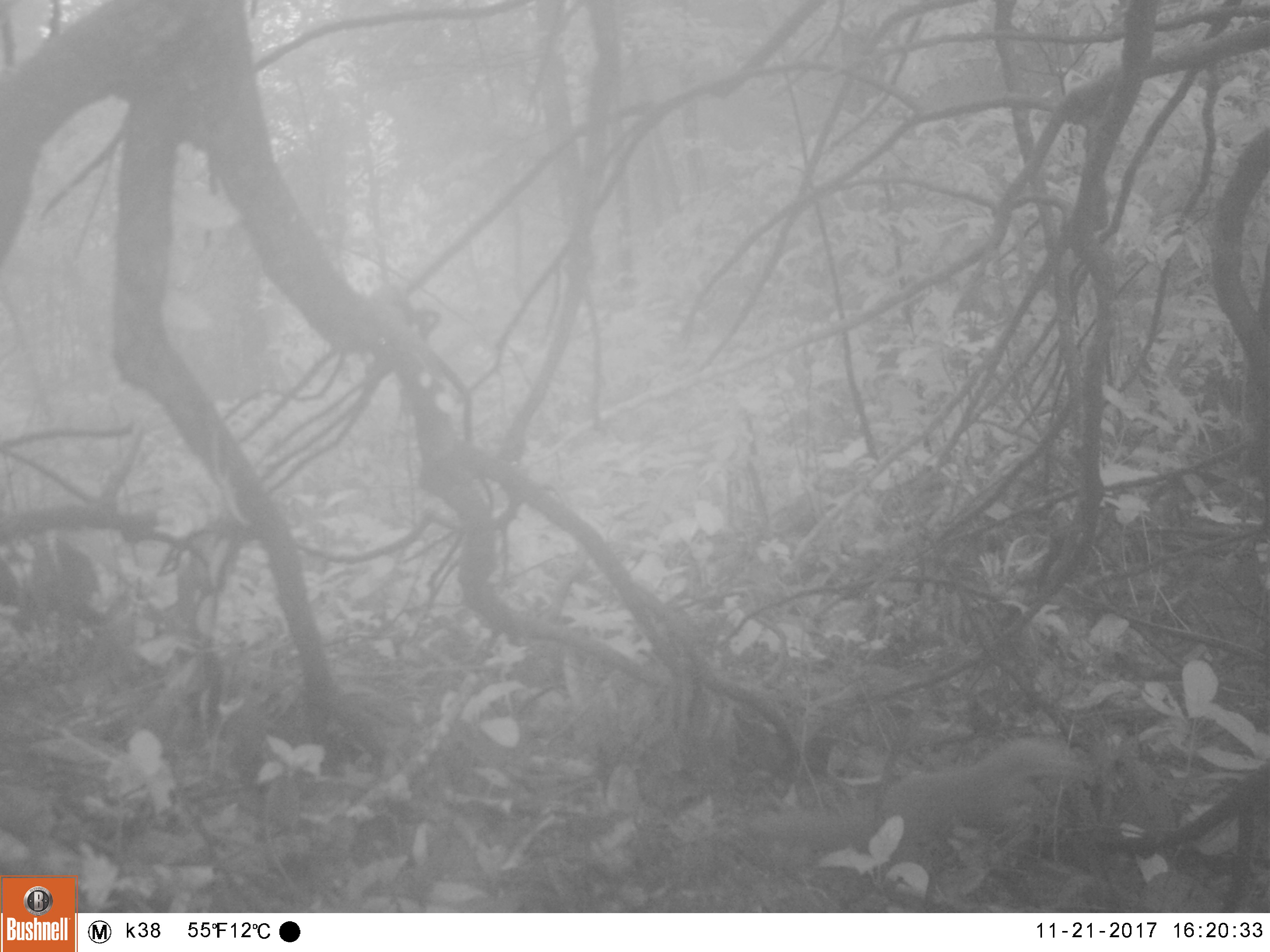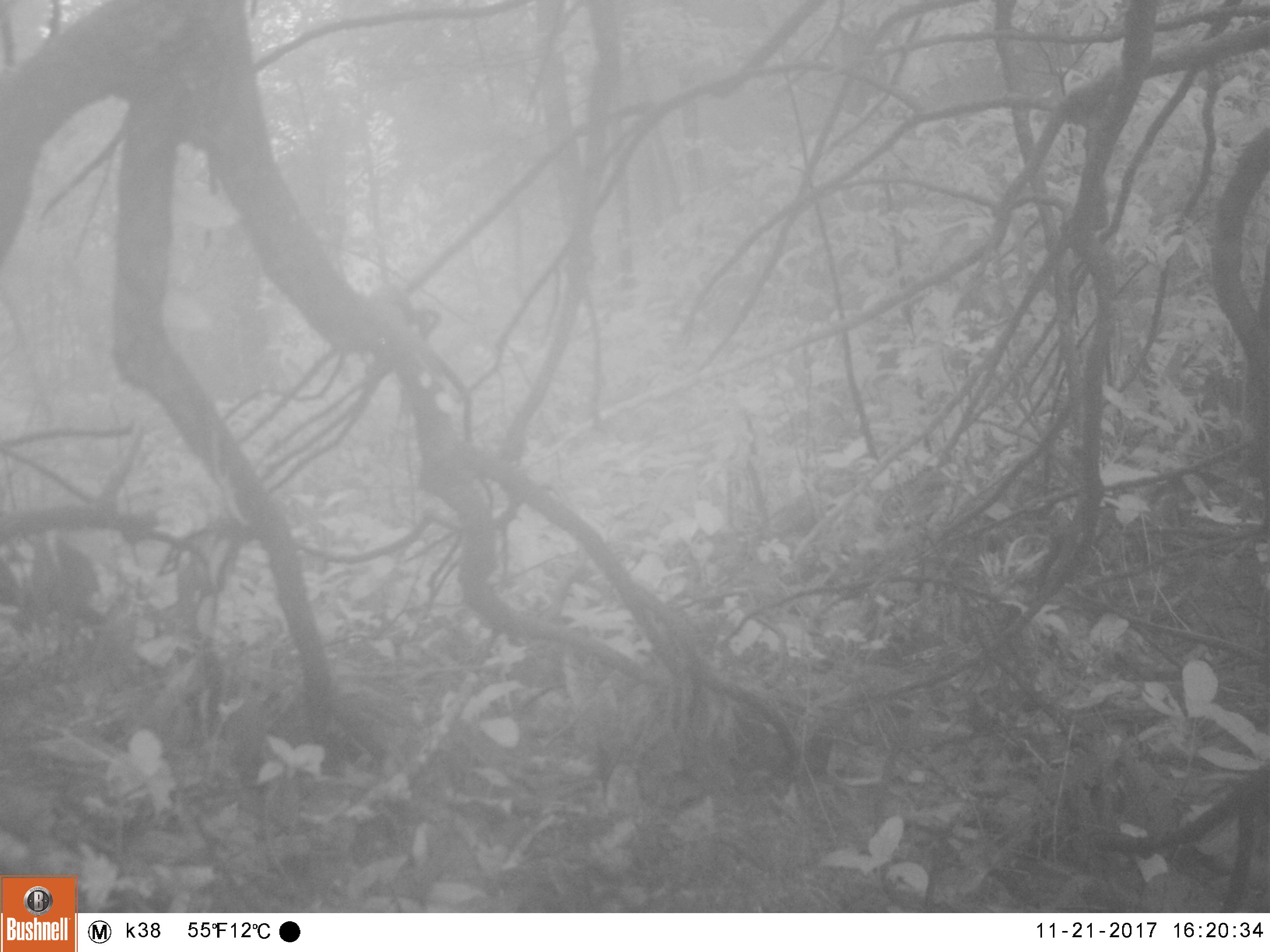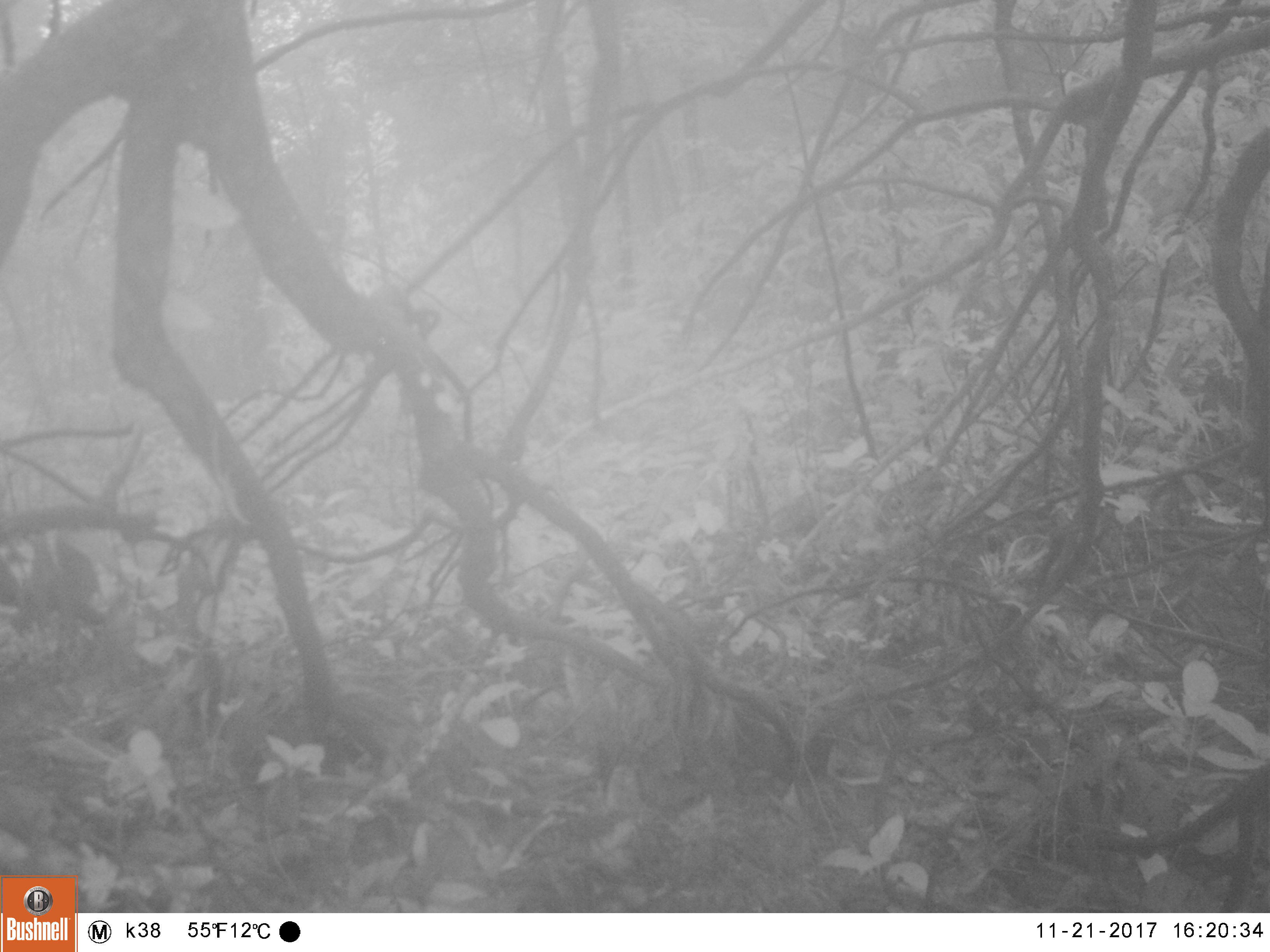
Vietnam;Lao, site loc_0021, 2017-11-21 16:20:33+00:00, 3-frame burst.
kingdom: Animalia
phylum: Chordata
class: Mammalia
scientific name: Mammalia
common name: mammal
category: unidentified small mammal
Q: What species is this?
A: Unidentified small mammal (mammal) (Mammalia).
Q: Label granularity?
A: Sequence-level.